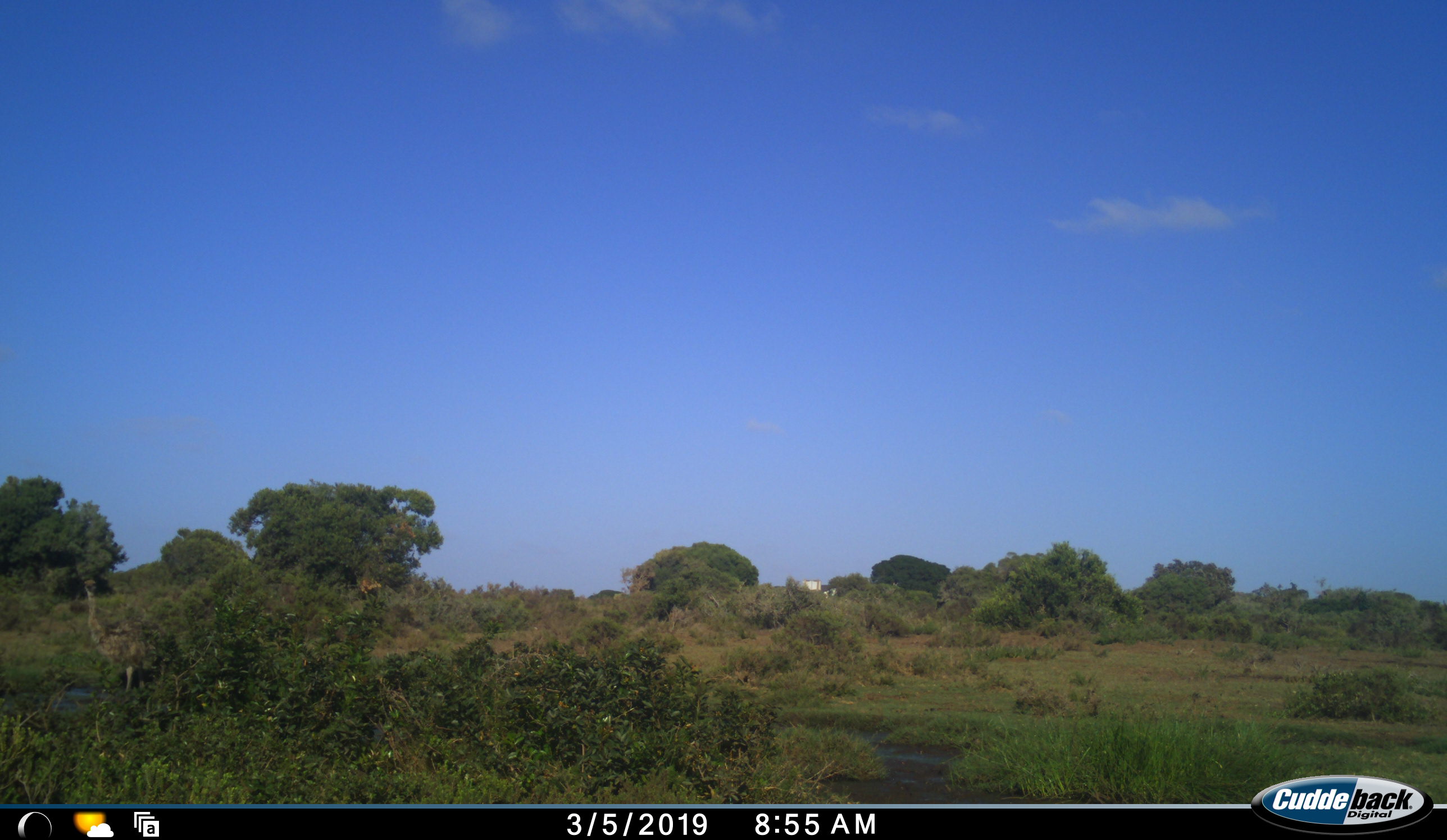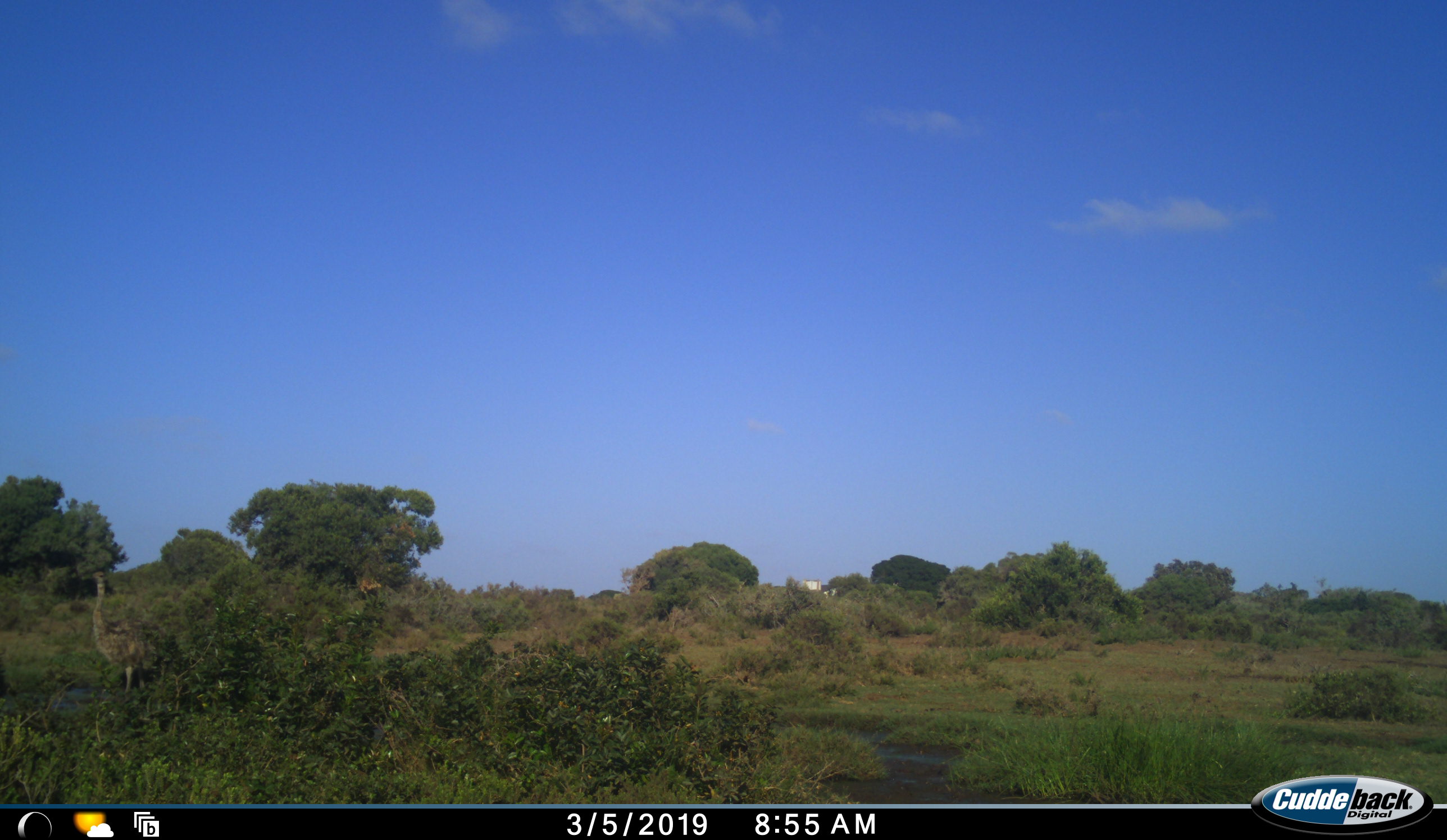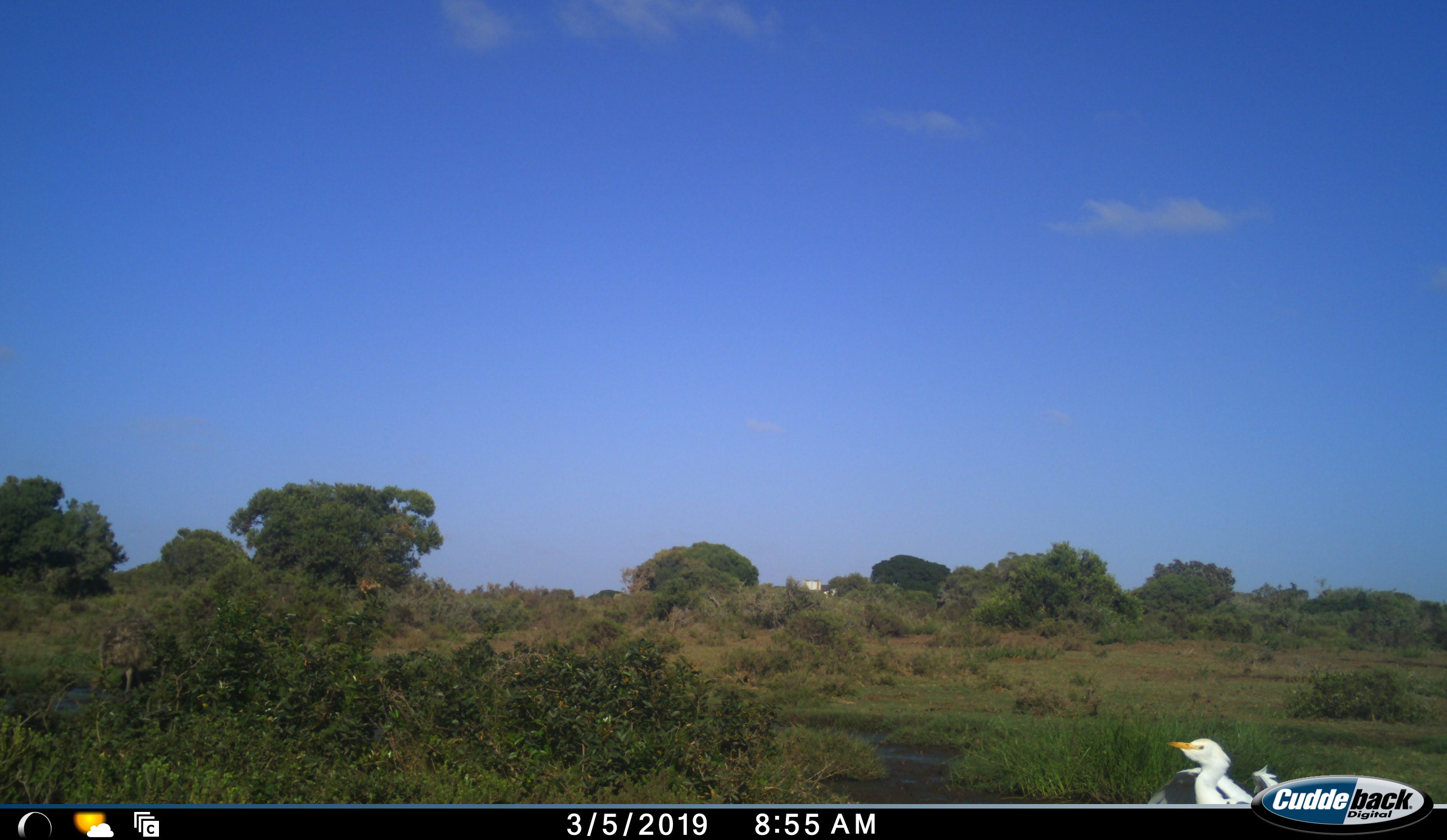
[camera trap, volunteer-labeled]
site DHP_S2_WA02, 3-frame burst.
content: unidentified animal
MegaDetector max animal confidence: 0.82